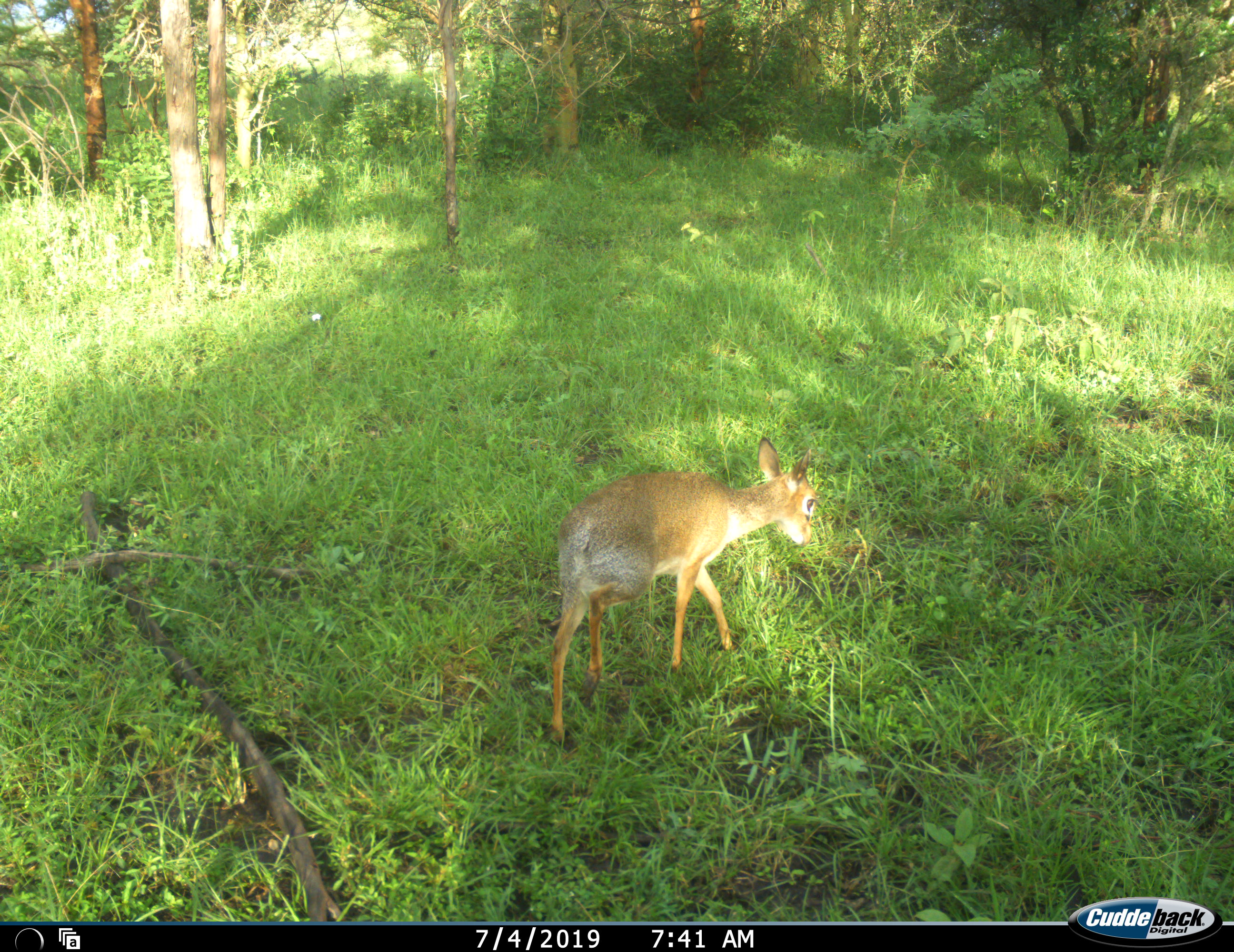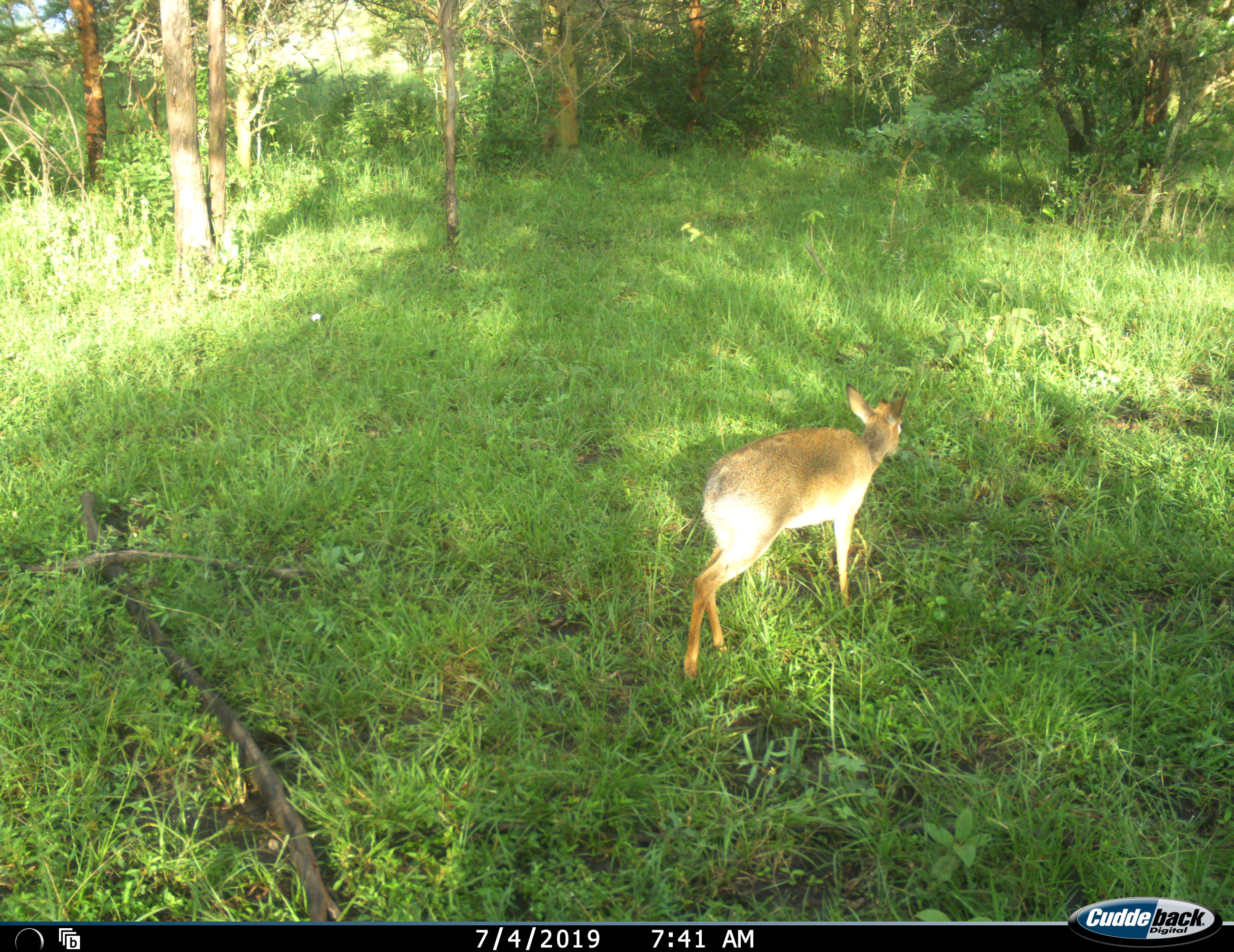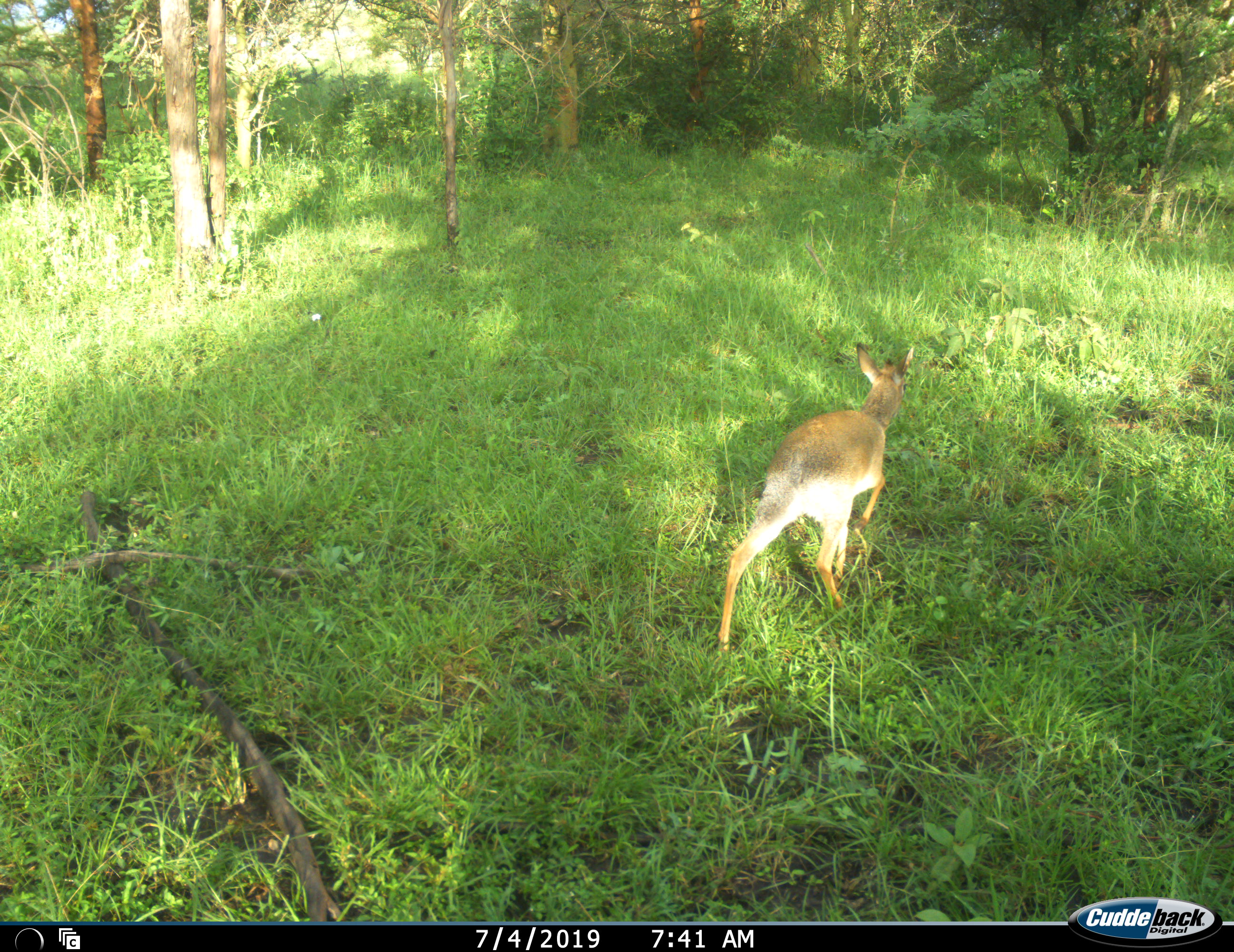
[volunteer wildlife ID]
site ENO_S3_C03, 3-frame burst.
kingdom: Animalia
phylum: Chordata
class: Mammalia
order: Artiodactyla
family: Bovidae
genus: Madoqua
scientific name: Madoqua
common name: dik-dik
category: dikdik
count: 1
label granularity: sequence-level